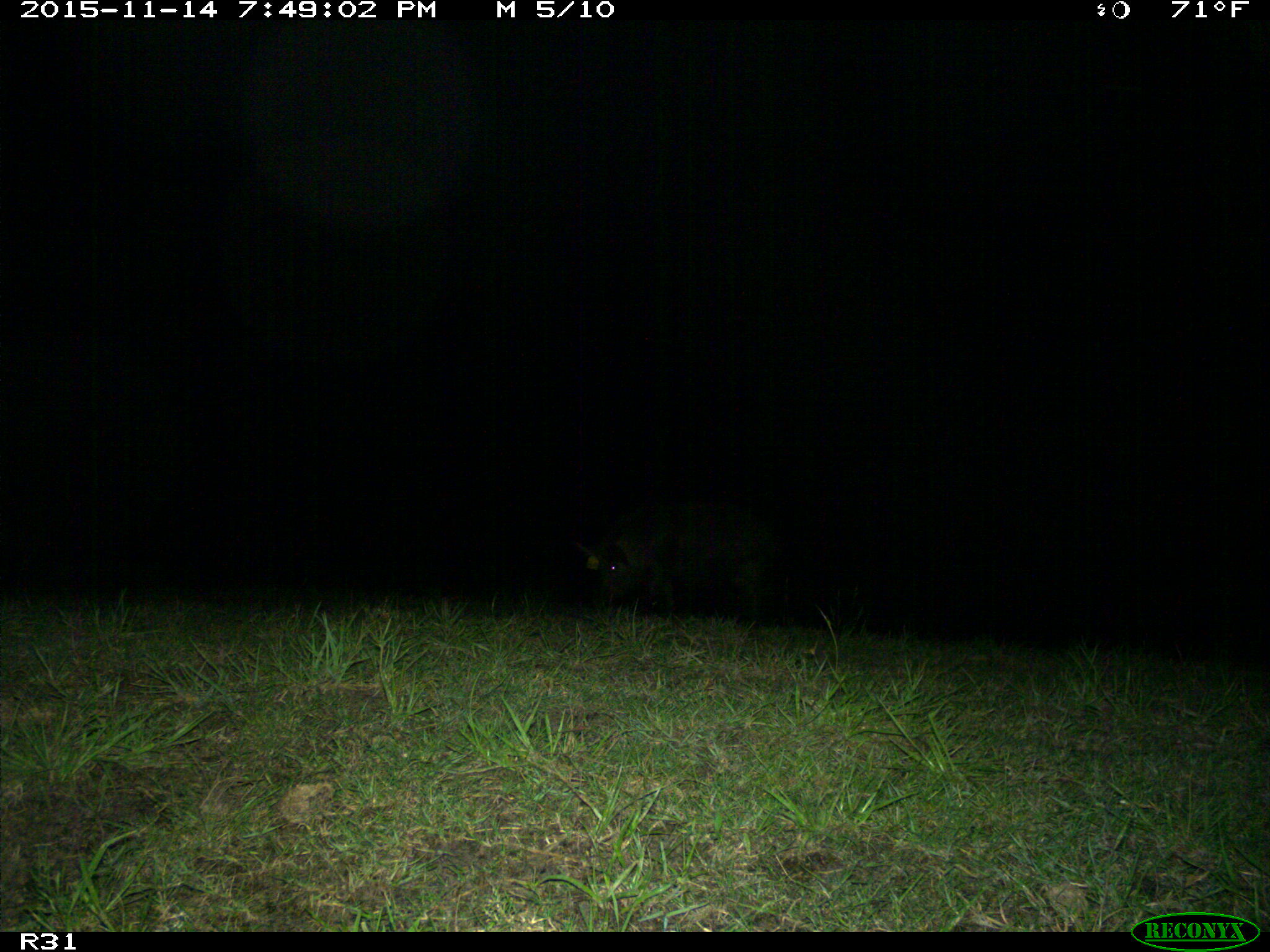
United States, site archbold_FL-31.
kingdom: Animalia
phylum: Chordata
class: Mammalia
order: Artiodactyla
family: Suidae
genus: Sus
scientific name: Sus scrofa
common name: wild boar